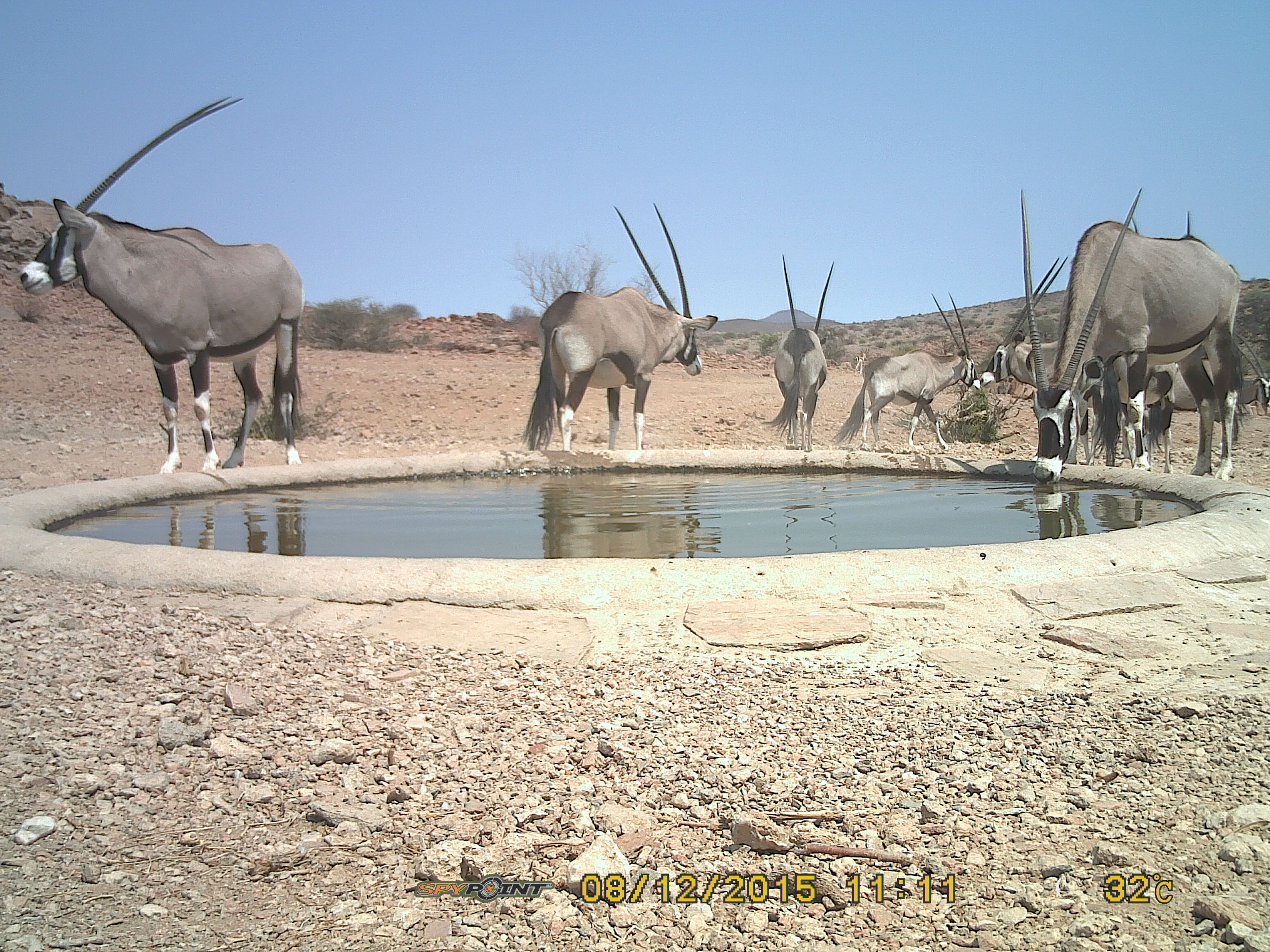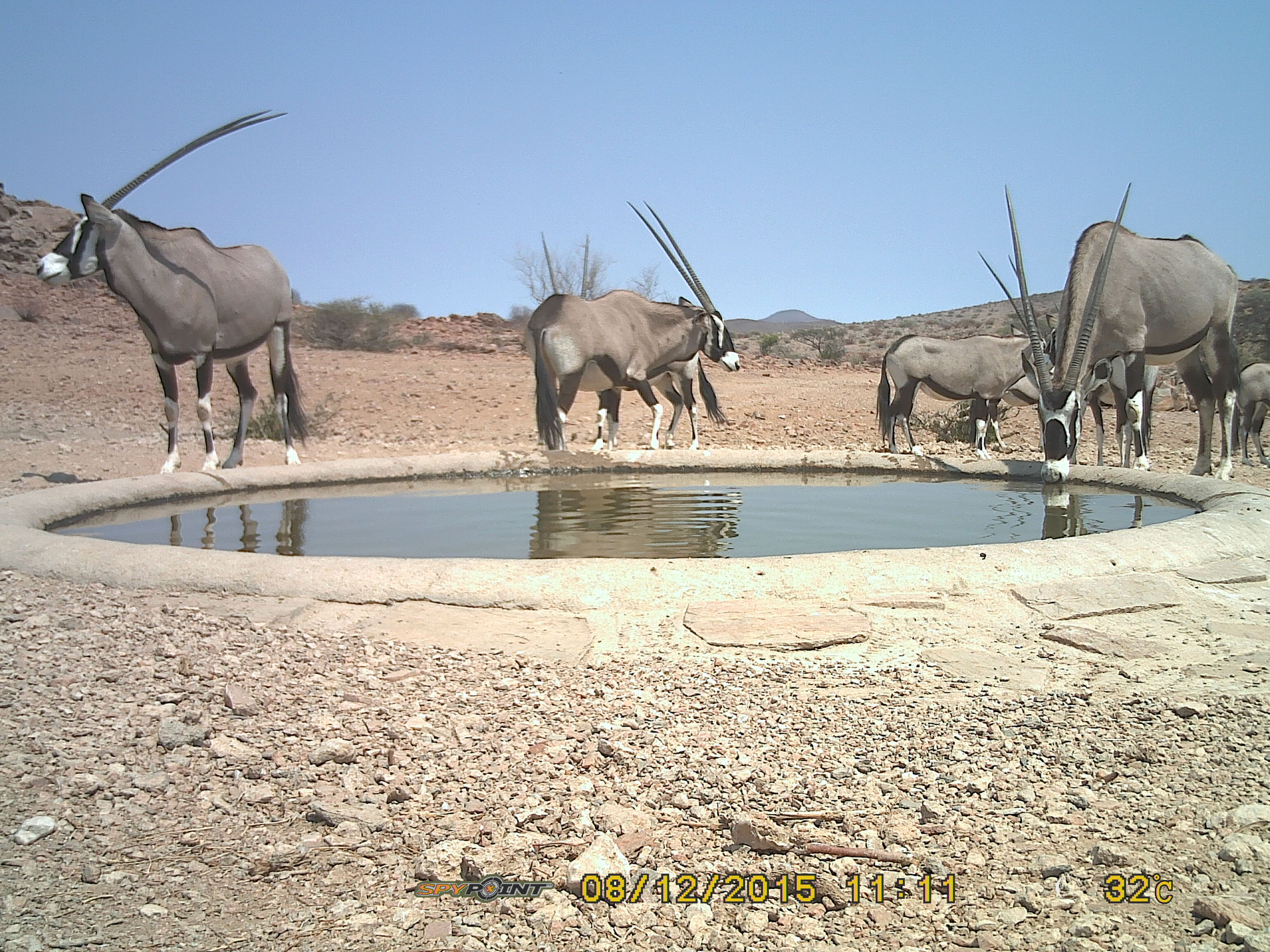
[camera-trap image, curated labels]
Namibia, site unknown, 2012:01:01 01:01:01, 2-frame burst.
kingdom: Animalia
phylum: Chordata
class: Mammalia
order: Artiodactyla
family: Bovidae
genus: Oryx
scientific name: Oryx gazella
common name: gemsbok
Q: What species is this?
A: Oryx gazella (gemsbok).